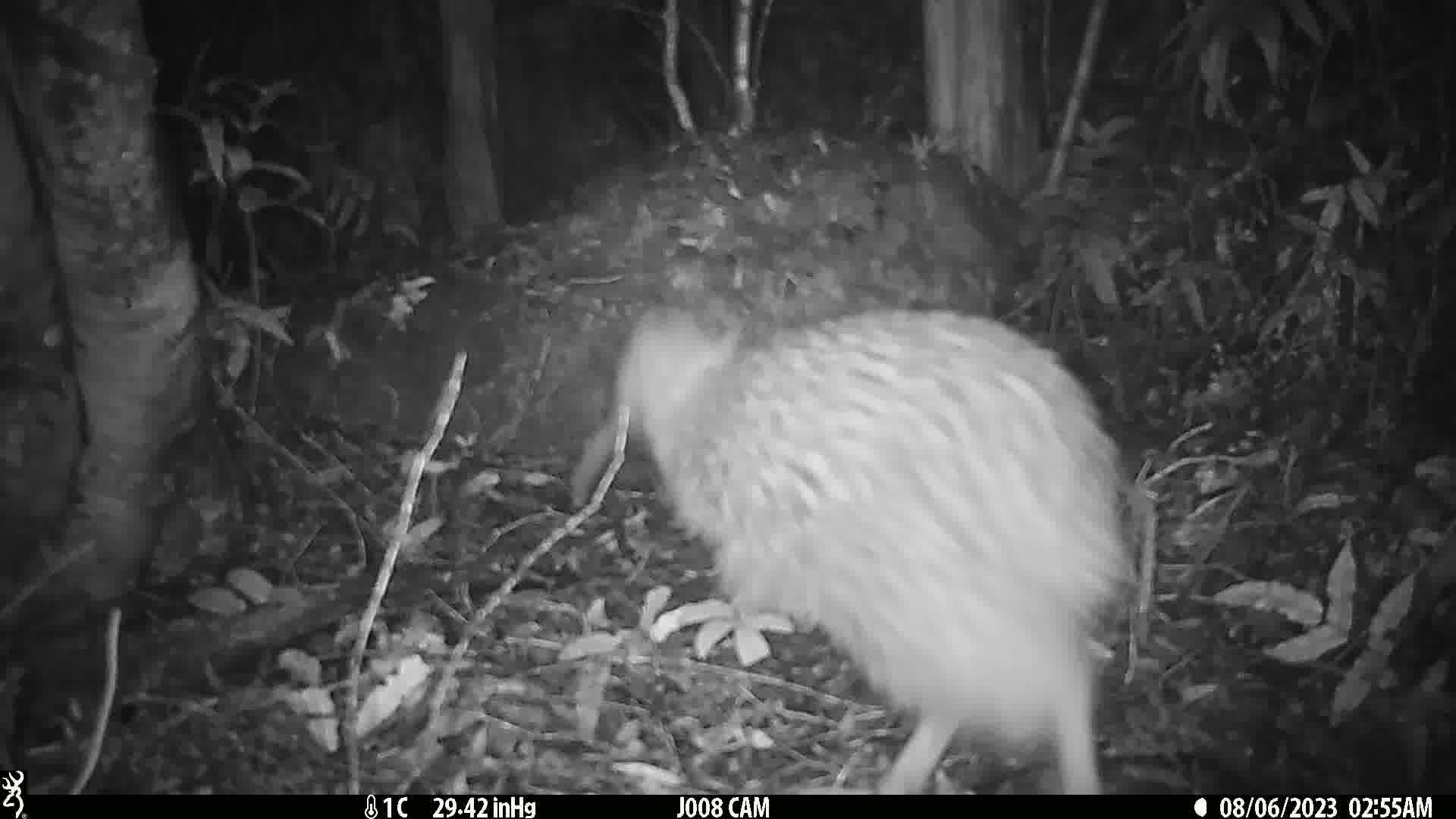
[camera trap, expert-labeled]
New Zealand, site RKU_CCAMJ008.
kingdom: Animalia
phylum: Chordata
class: Aves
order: Apterygiformes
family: Apterygidae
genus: Apteryx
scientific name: Apteryx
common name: kiwi